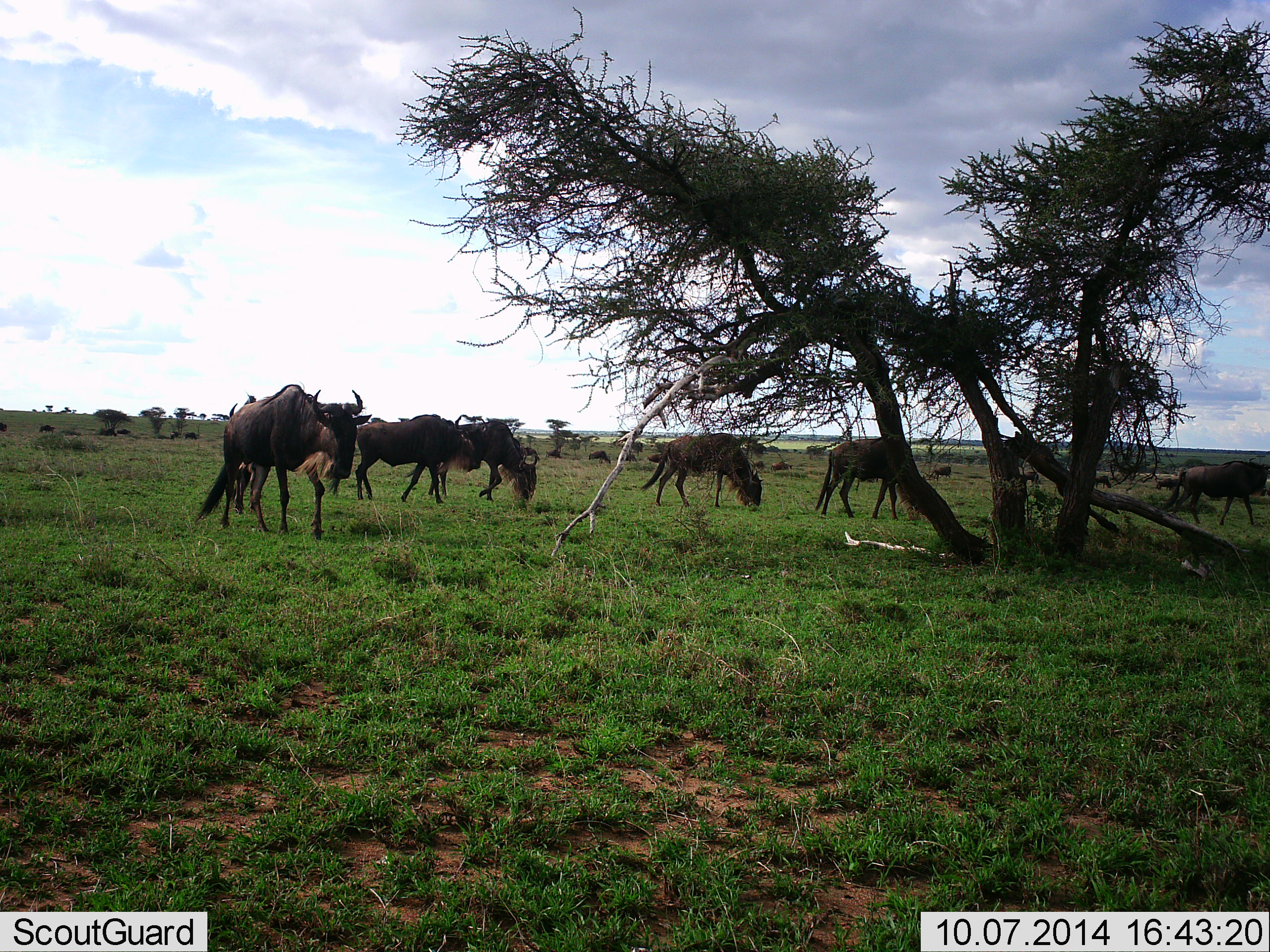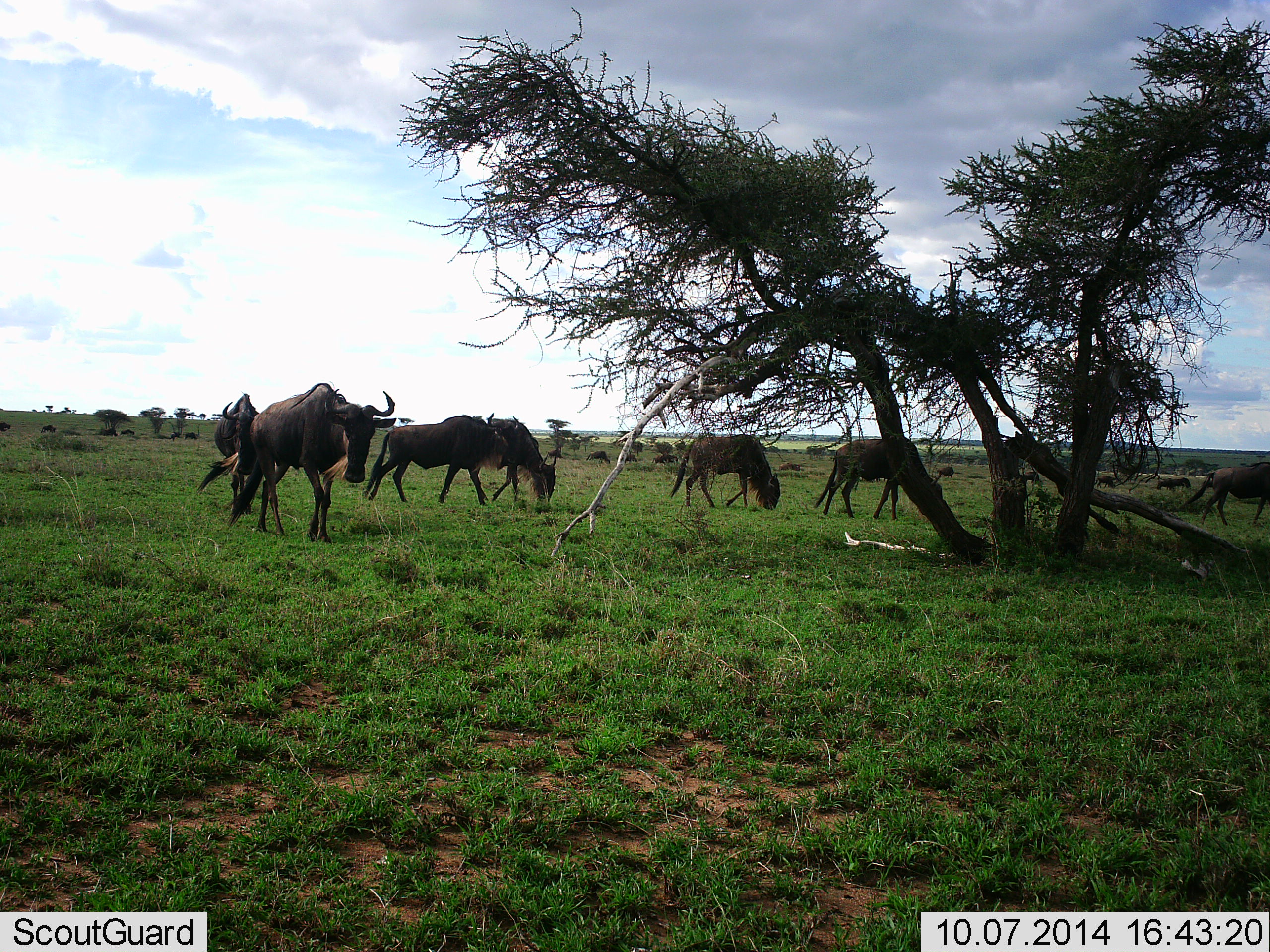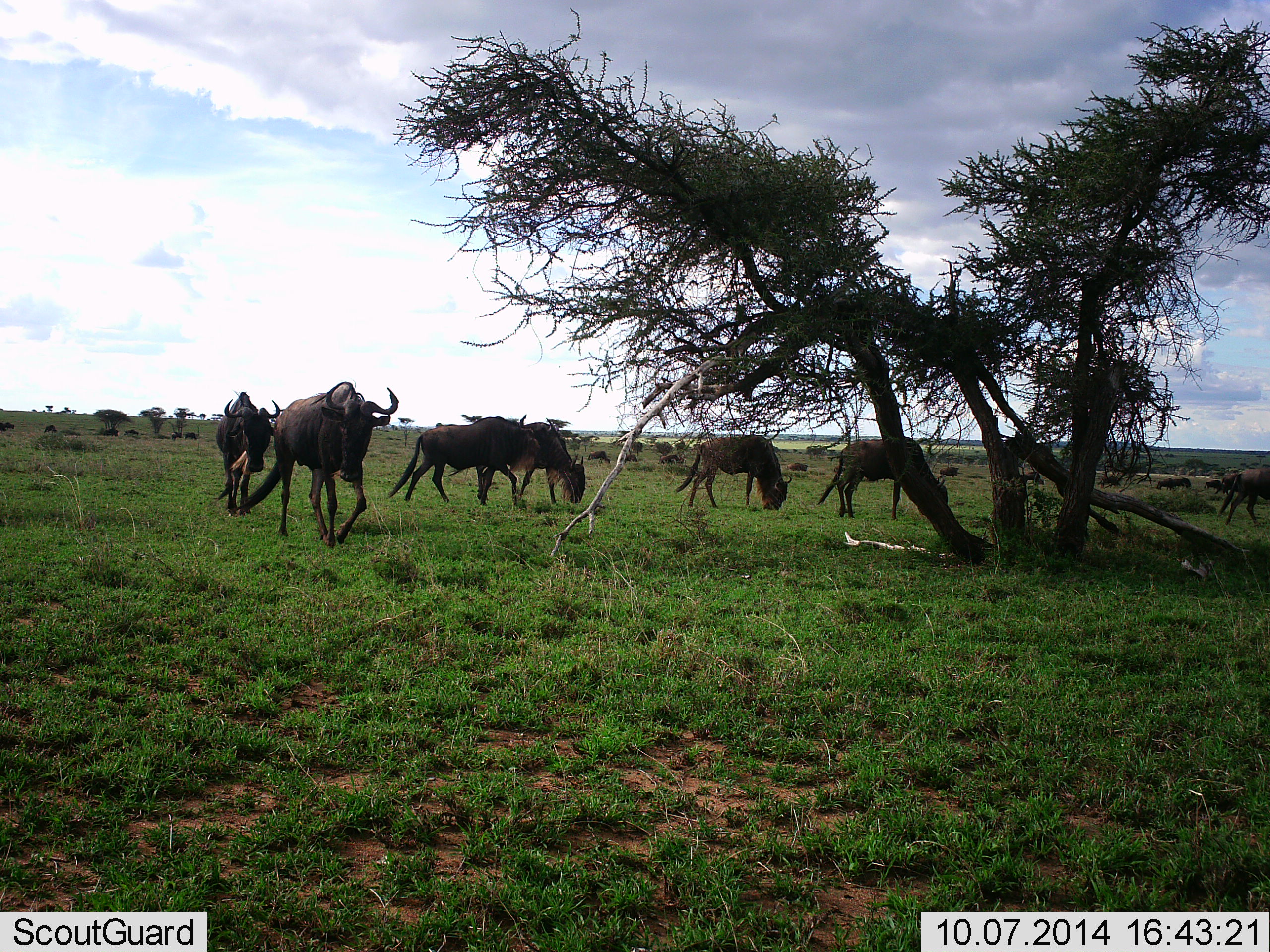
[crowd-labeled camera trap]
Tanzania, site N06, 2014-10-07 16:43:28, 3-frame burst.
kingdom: Animalia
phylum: Chordata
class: Mammalia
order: Artiodactyla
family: Bovidae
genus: Connochaetes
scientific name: Connochaetes taurinus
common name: blue wildebeest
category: wildebeest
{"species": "wildebeest (blue wildebeest) (Connochaetes taurinus)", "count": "11-50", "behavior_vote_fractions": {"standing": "36%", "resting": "0%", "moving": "100%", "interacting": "0%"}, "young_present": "0%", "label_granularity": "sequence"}